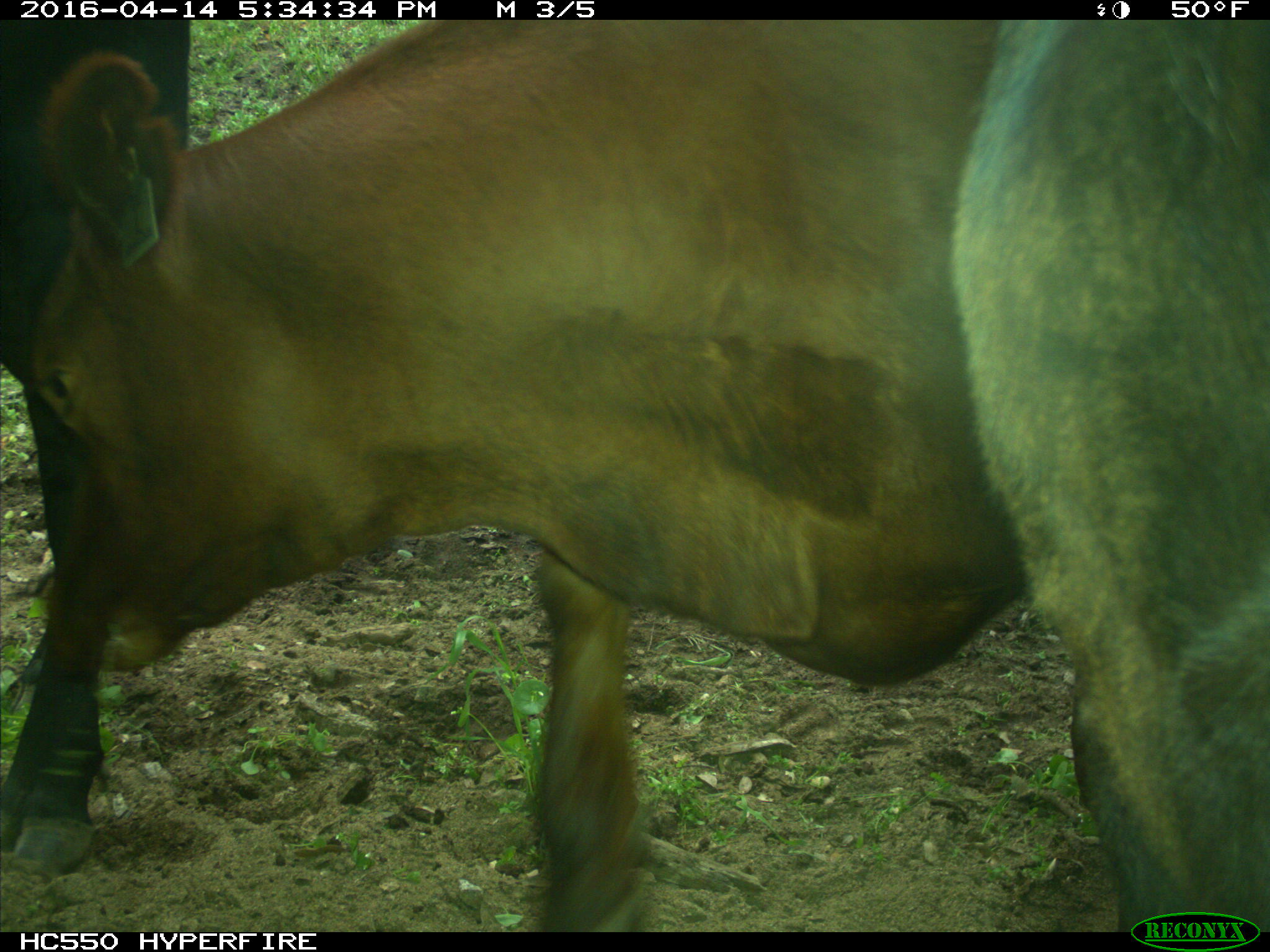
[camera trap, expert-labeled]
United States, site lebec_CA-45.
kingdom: Animalia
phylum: Chordata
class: Mammalia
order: Artiodactyla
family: Bovidae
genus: Bos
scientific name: Bos taurus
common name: domestic cow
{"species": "Bos taurus (domestic cow)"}